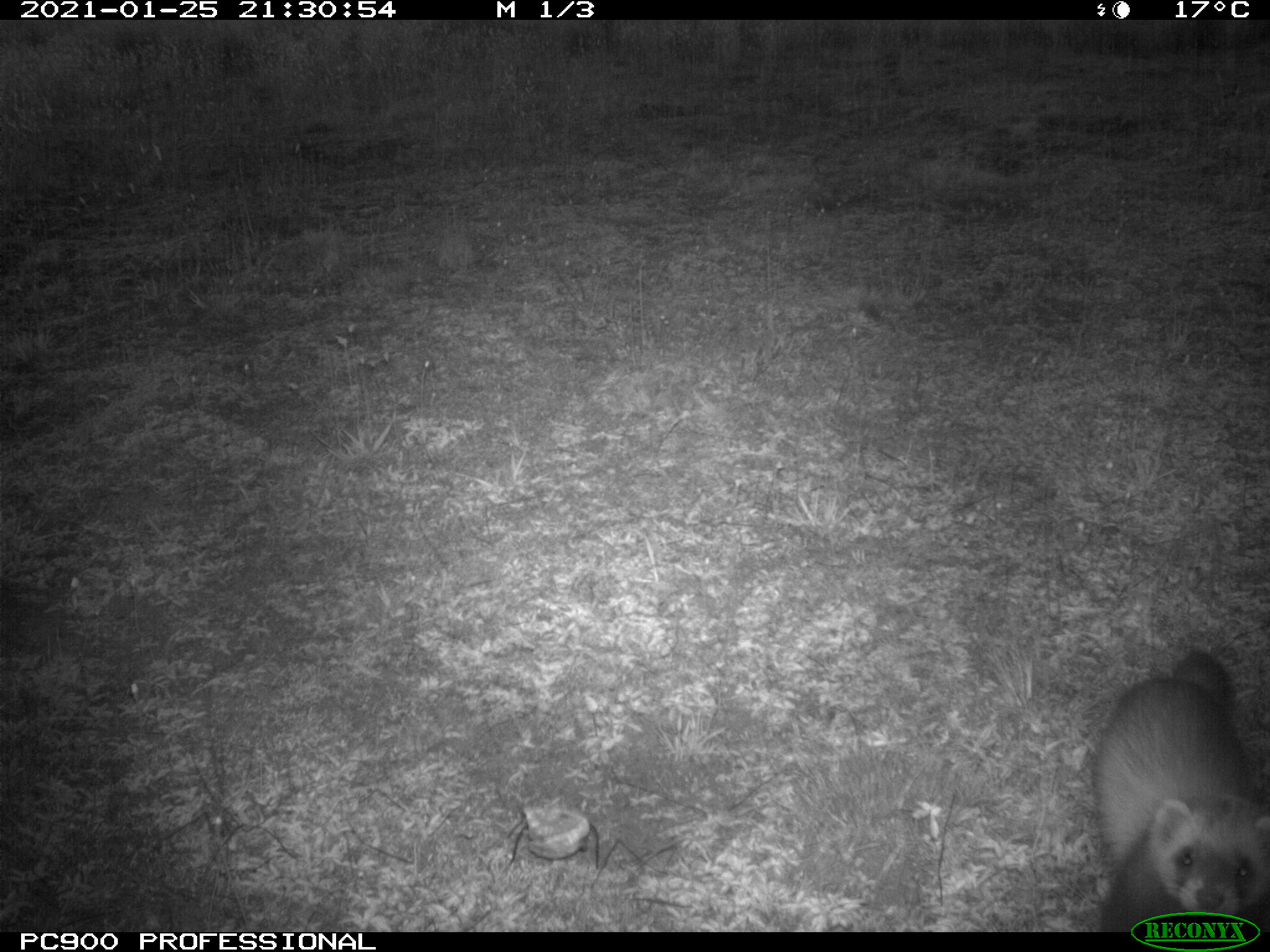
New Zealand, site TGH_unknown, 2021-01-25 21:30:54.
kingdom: Animalia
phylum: Chordata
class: Mammalia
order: Carnivora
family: Mustelidae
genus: Mustela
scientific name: Mustela furo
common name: ferret